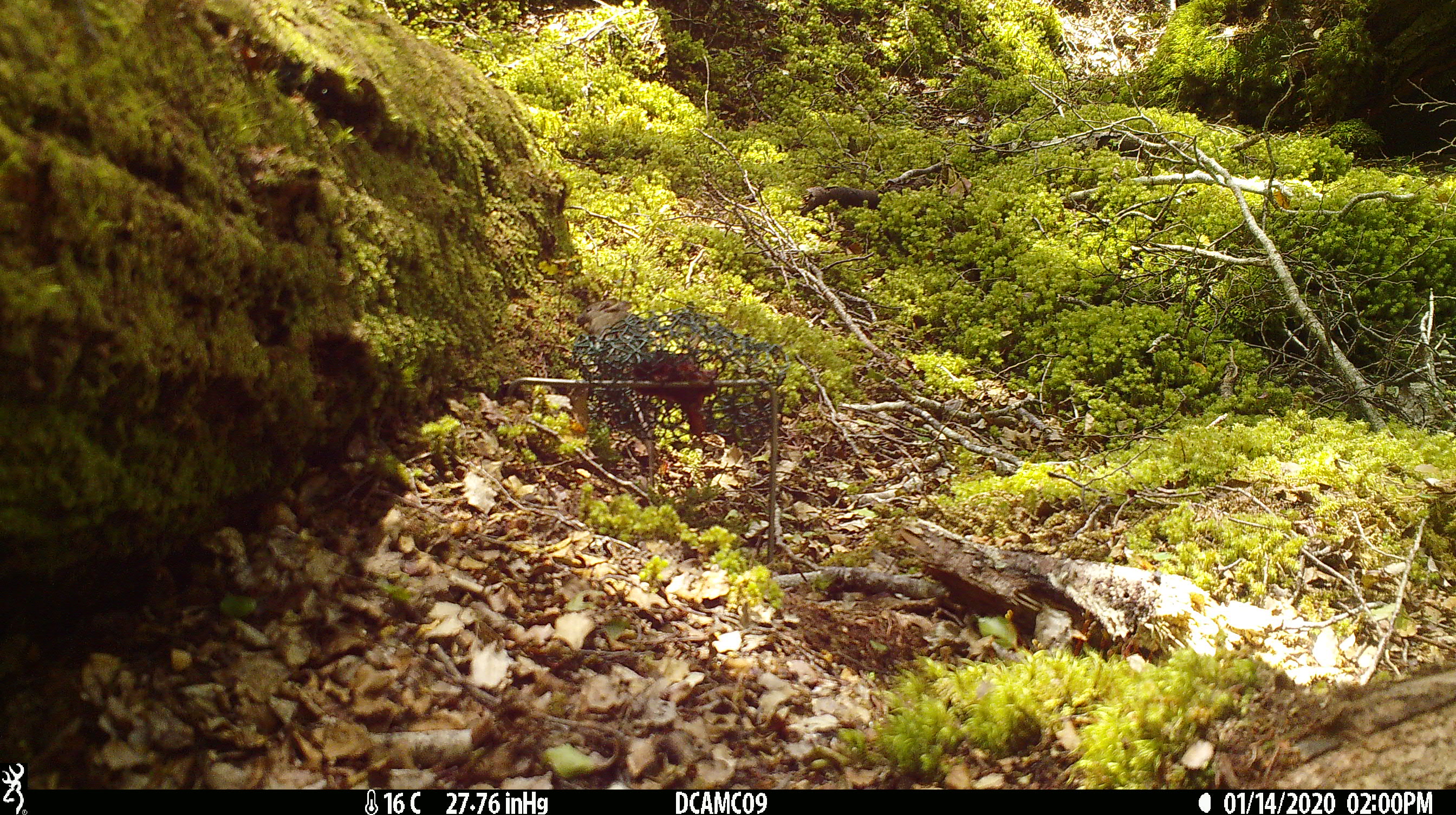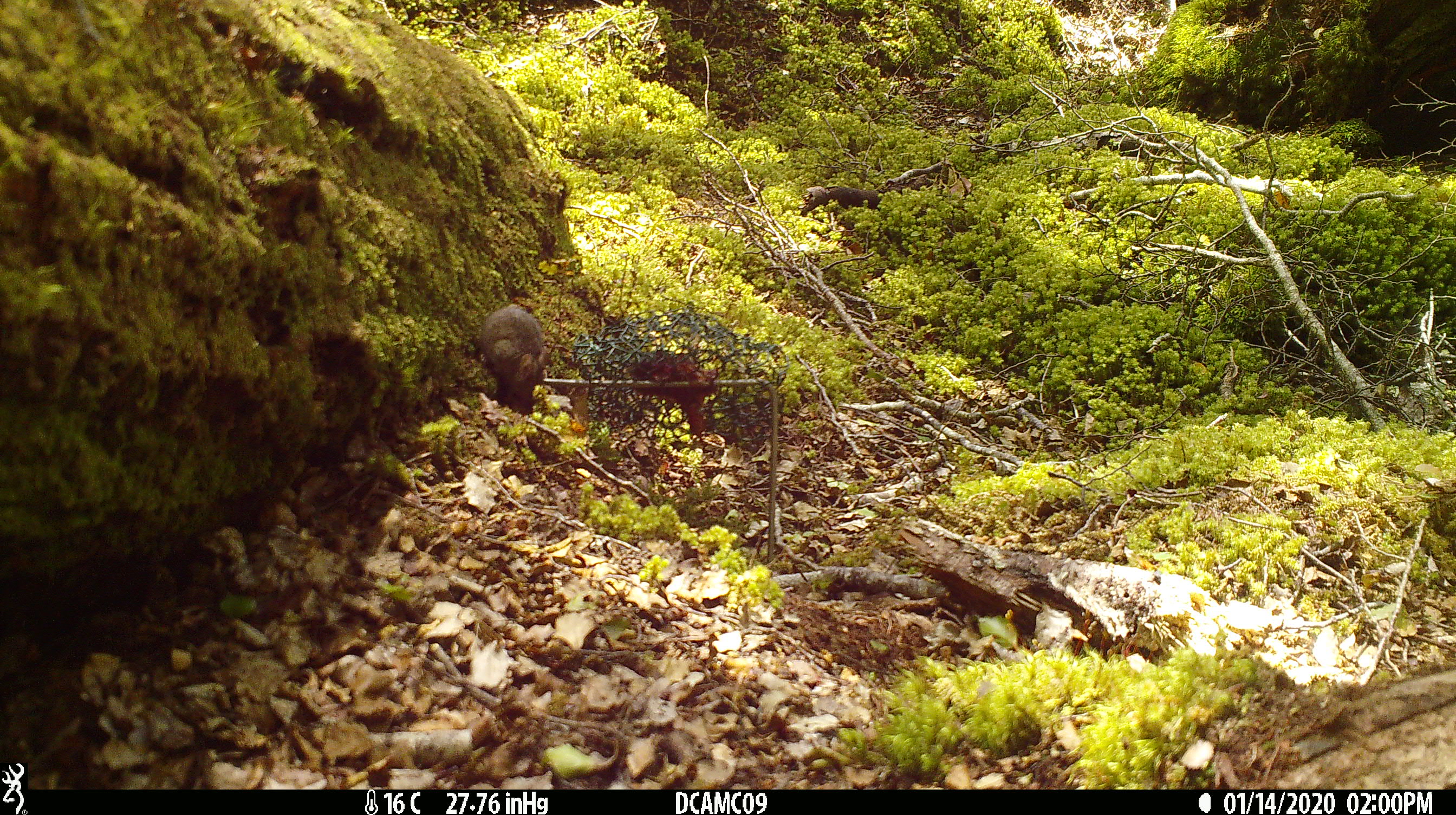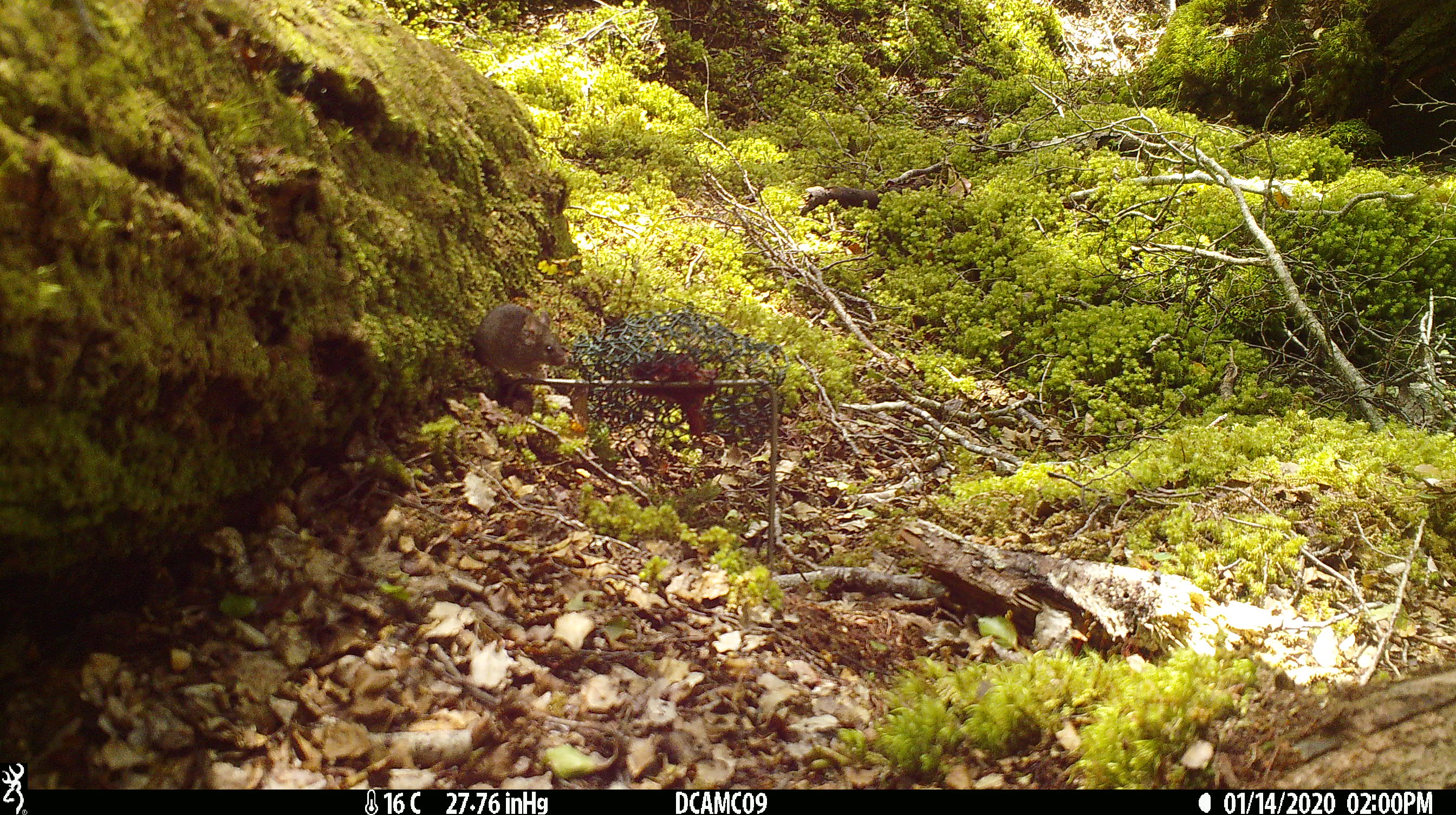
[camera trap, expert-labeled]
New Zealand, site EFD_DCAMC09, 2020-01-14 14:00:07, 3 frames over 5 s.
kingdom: Animalia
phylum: Chordata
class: Mammalia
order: Rodentia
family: Muridae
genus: Mus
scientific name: Mus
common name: mouse